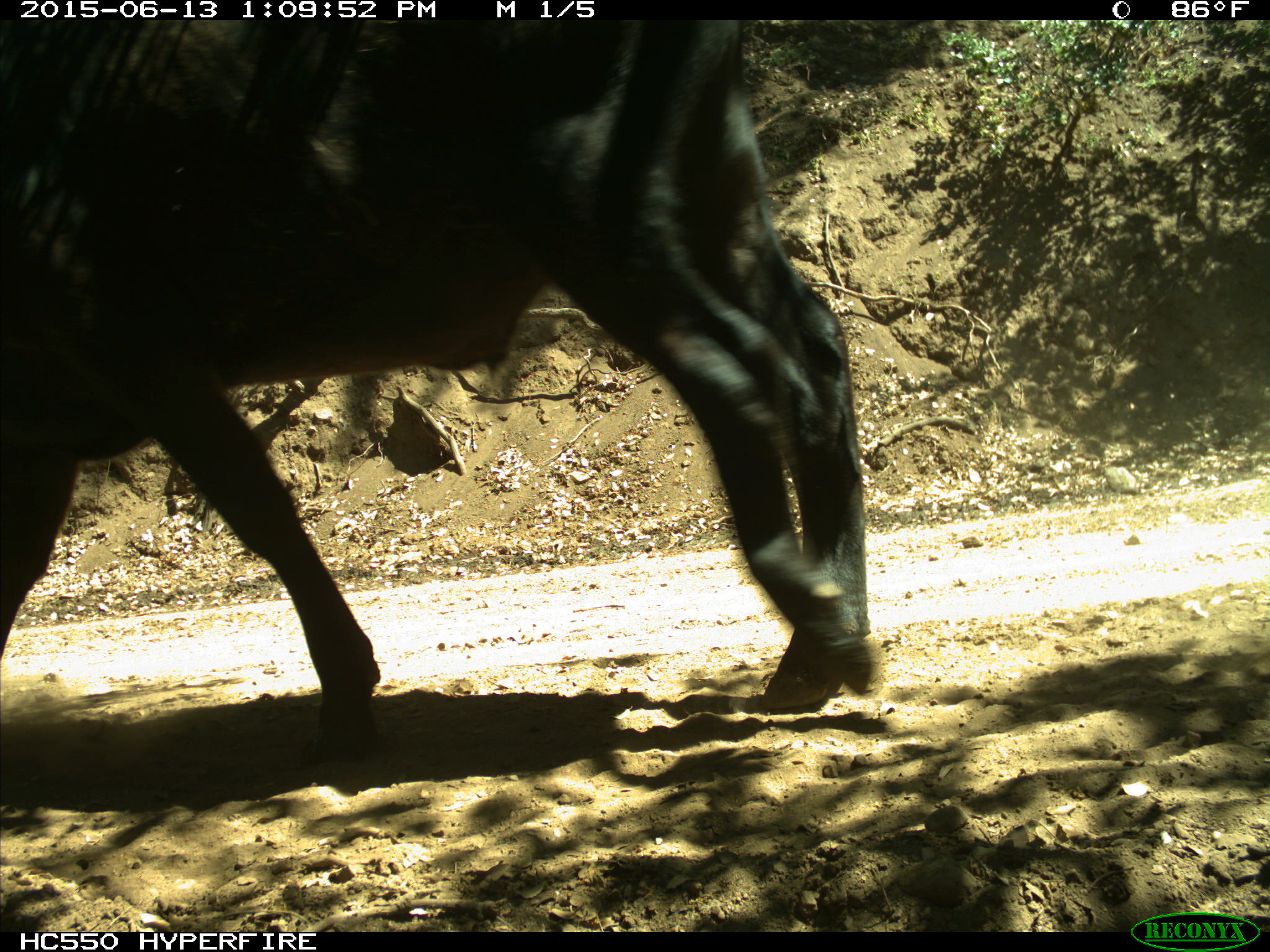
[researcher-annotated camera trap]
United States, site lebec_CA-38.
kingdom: Animalia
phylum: Chordata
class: Mammalia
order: Artiodactyla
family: Bovidae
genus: Bos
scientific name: Bos taurus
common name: domestic cow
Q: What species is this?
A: Bos taurus (domestic cow).